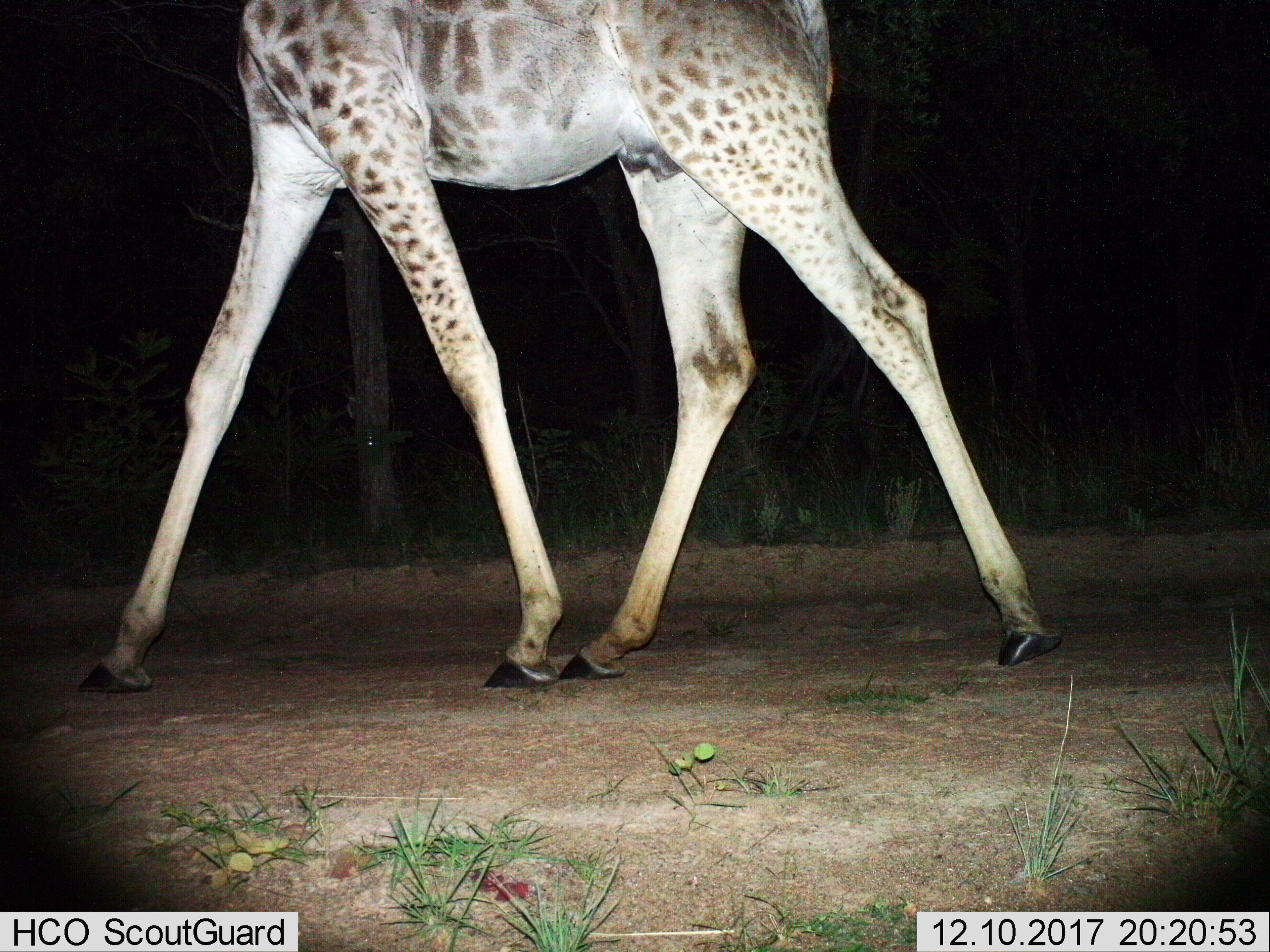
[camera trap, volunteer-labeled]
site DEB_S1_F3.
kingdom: Animalia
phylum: Chordata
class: Mammalia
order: Artiodactyla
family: Giraffidae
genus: Giraffa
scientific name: Giraffa camelopardalis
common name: giraffe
Giraffe (Giraffa camelopardalis), count 1. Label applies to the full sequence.